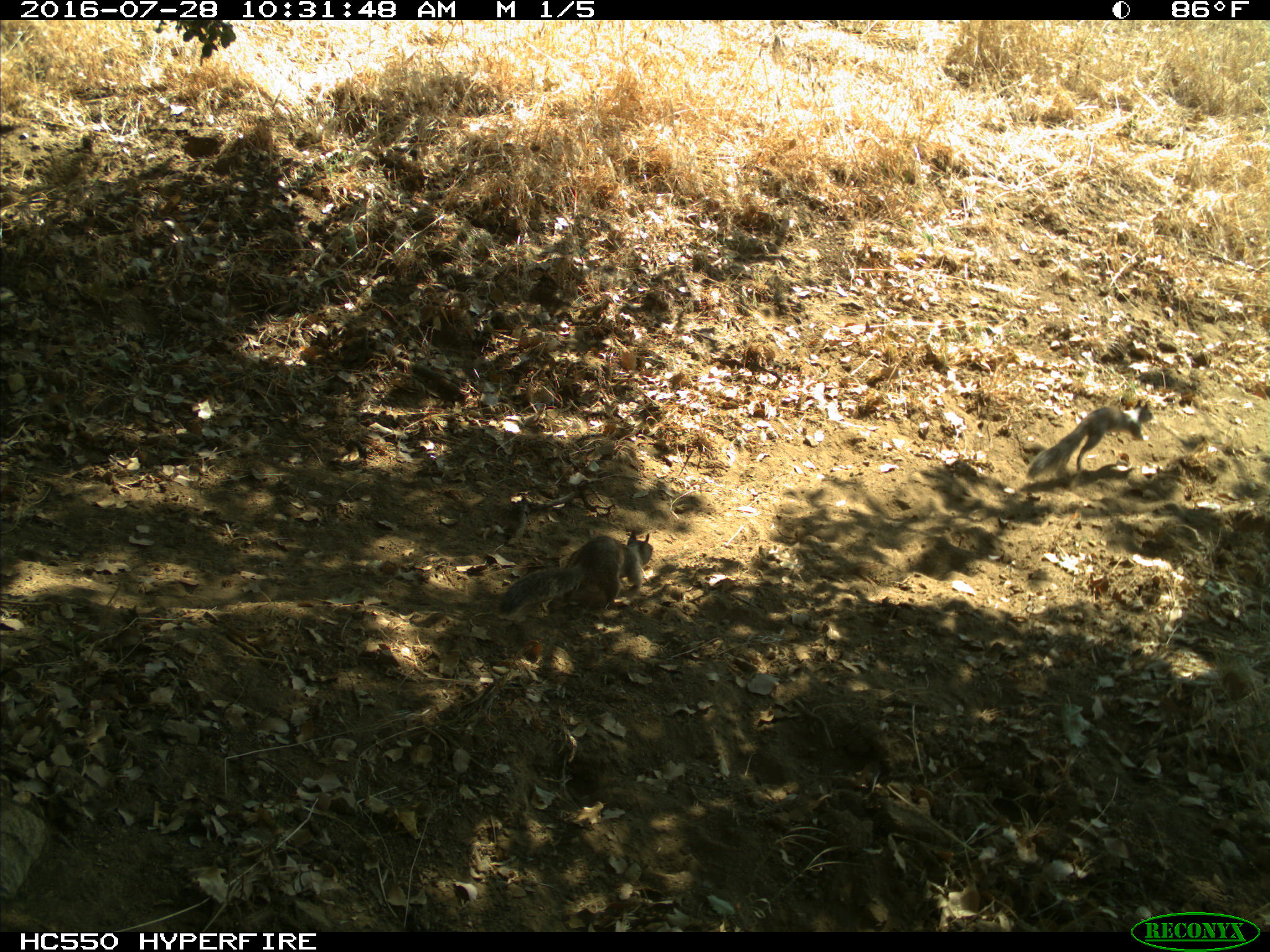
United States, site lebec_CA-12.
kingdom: Animalia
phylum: Chordata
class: Mammalia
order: Rodentia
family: Sciuridae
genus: Otospermophilus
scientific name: Otospermophilus beecheyi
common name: california ground squirrel